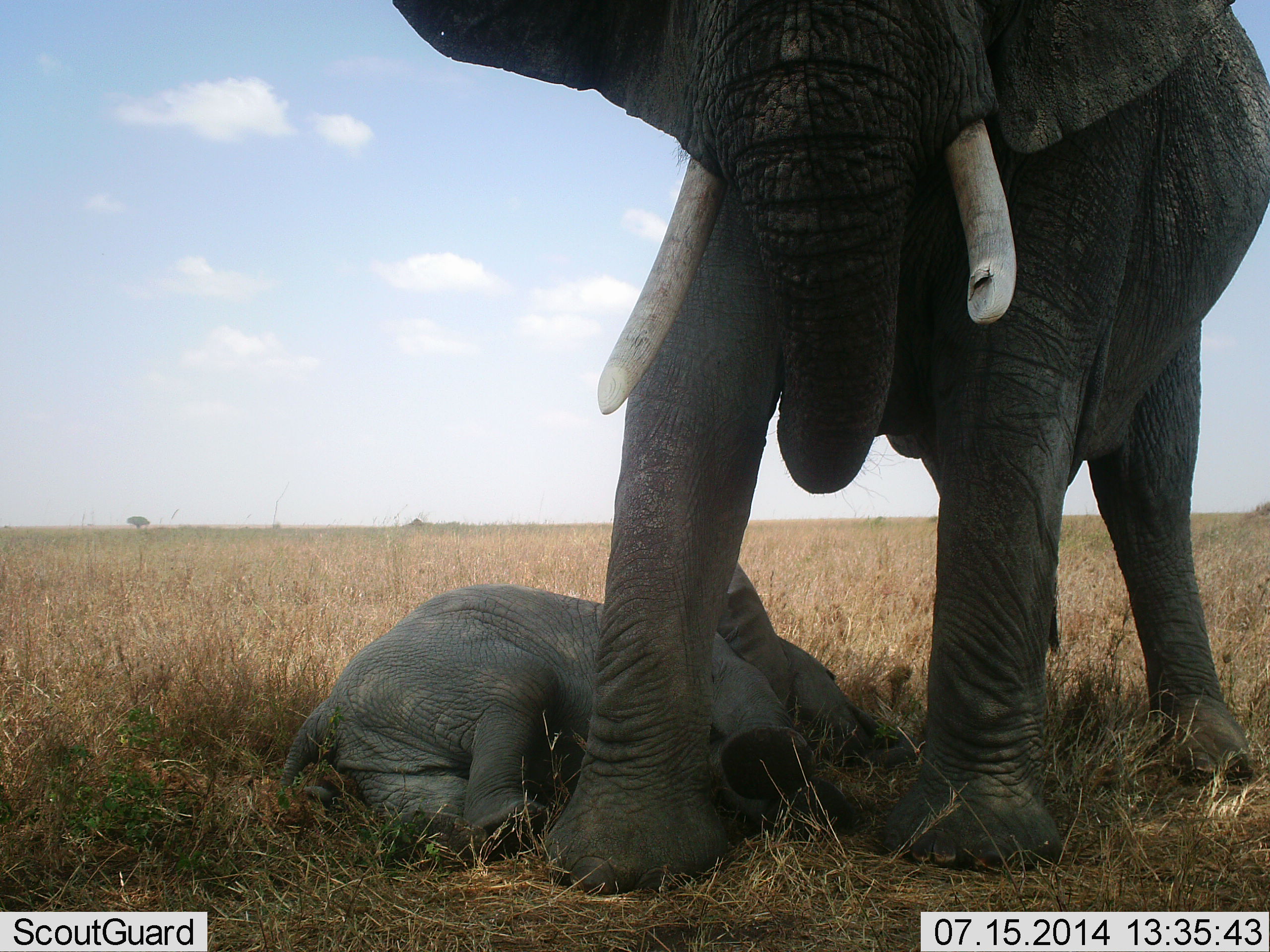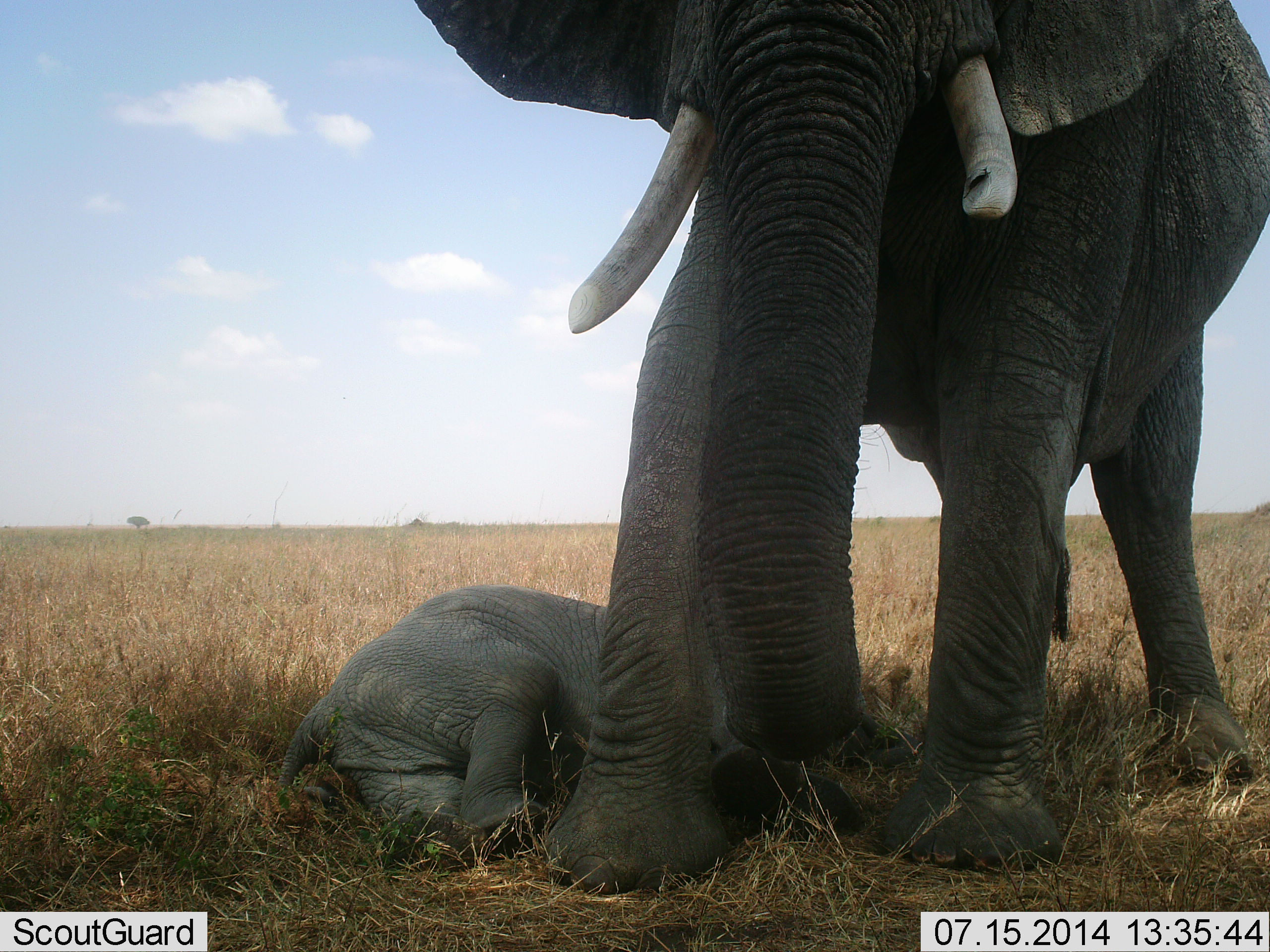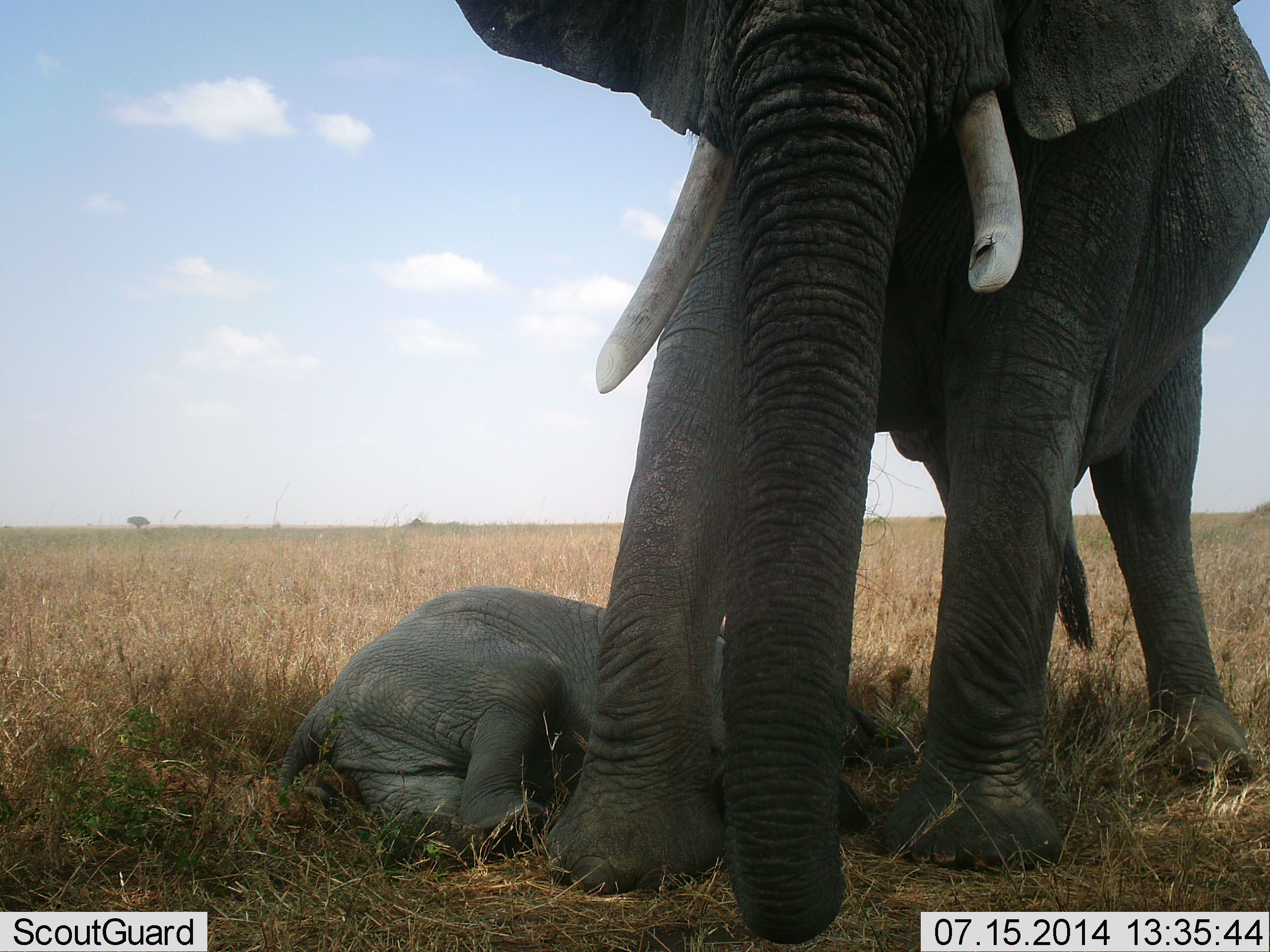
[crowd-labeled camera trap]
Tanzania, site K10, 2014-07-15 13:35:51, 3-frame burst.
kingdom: Animalia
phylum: Chordata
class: Mammalia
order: Proboscidea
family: Elephantidae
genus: Loxodonta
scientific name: Loxodonta africana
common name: african bush elephant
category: elephant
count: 2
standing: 80%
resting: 90%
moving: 10%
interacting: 0%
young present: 100%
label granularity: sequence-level